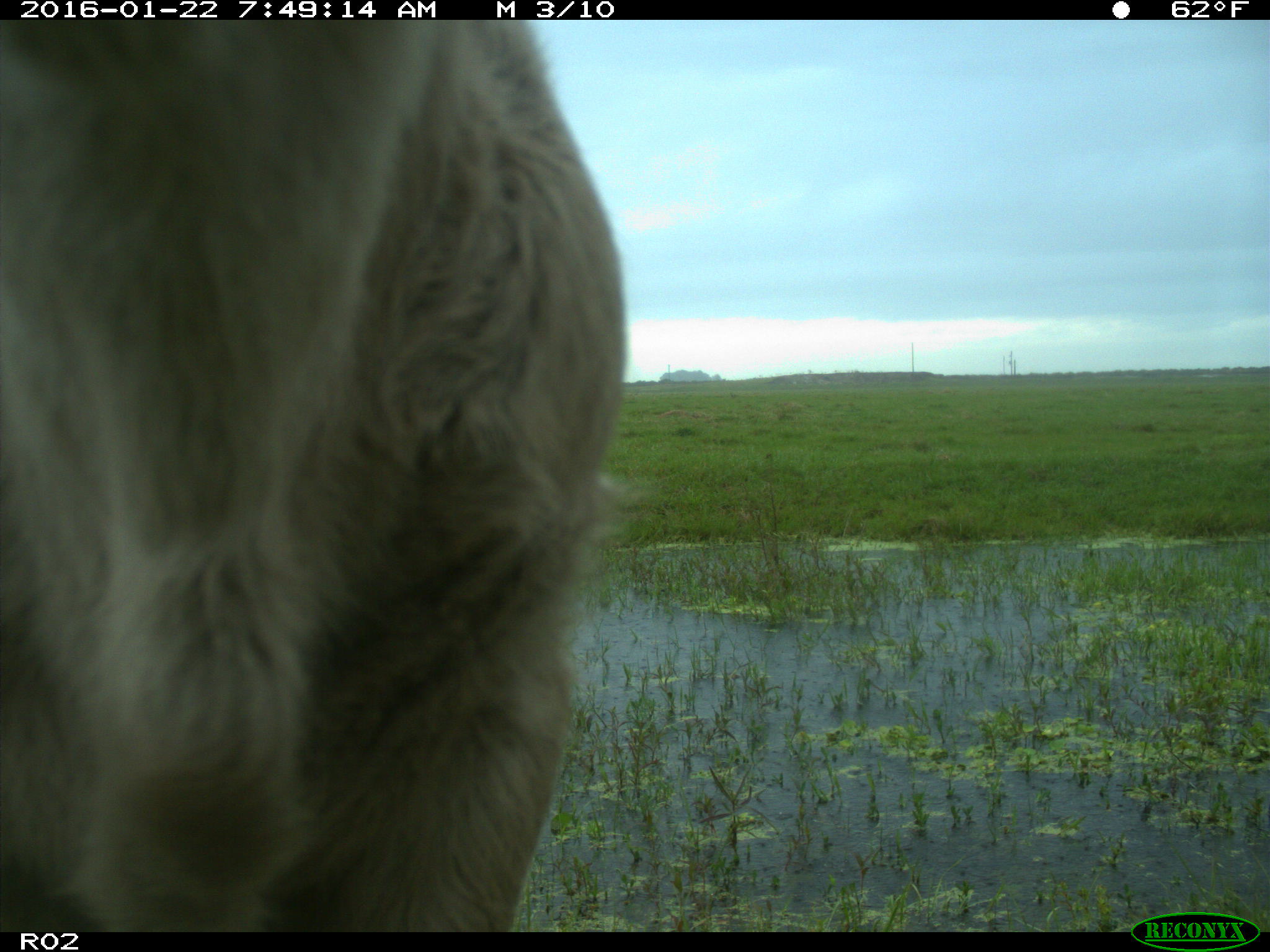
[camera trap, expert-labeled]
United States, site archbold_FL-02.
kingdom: Animalia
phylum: Chordata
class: Mammalia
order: Artiodactyla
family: Bovidae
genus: Bos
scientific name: Bos taurus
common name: domestic cow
Bos taurus (domestic cow).